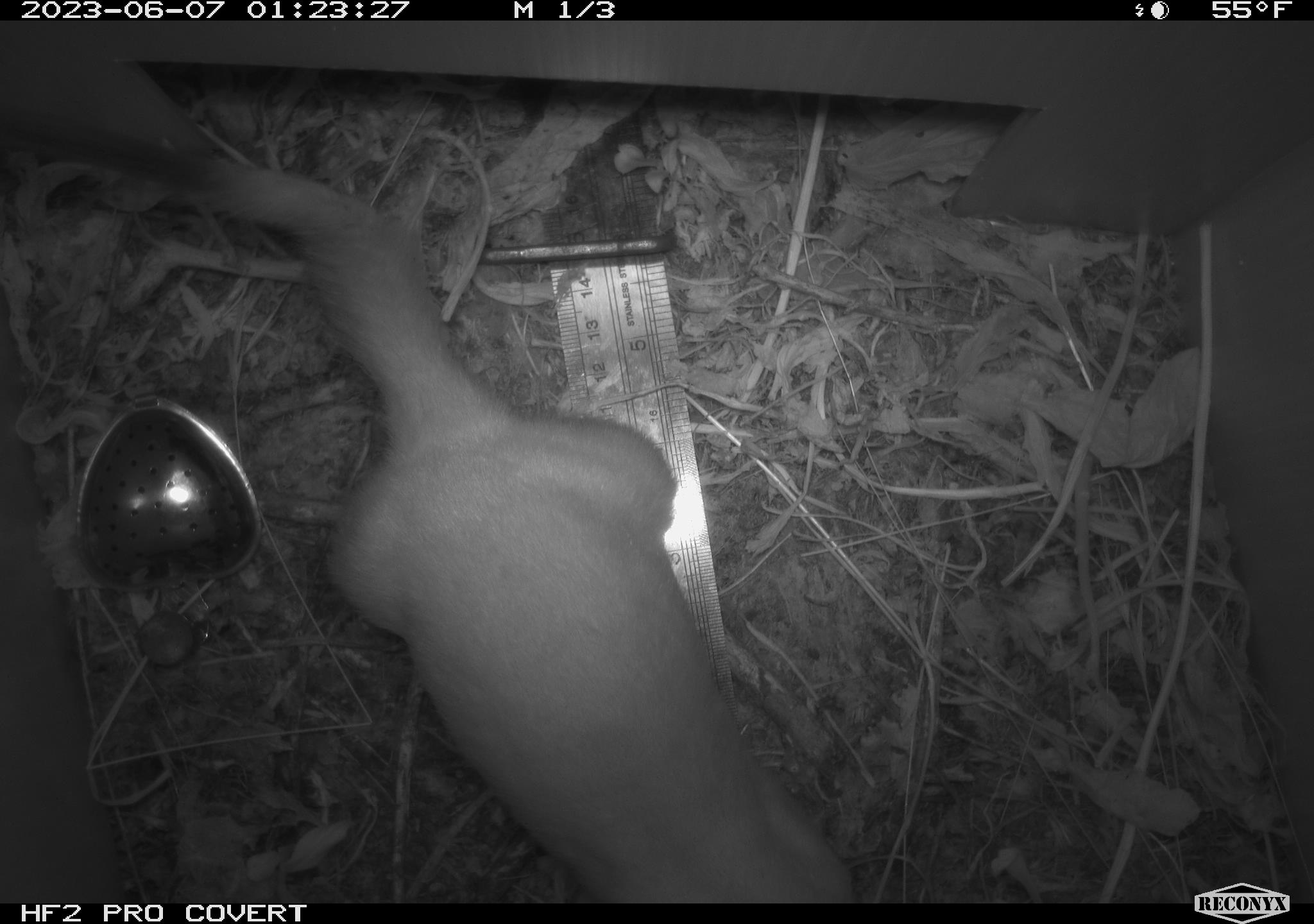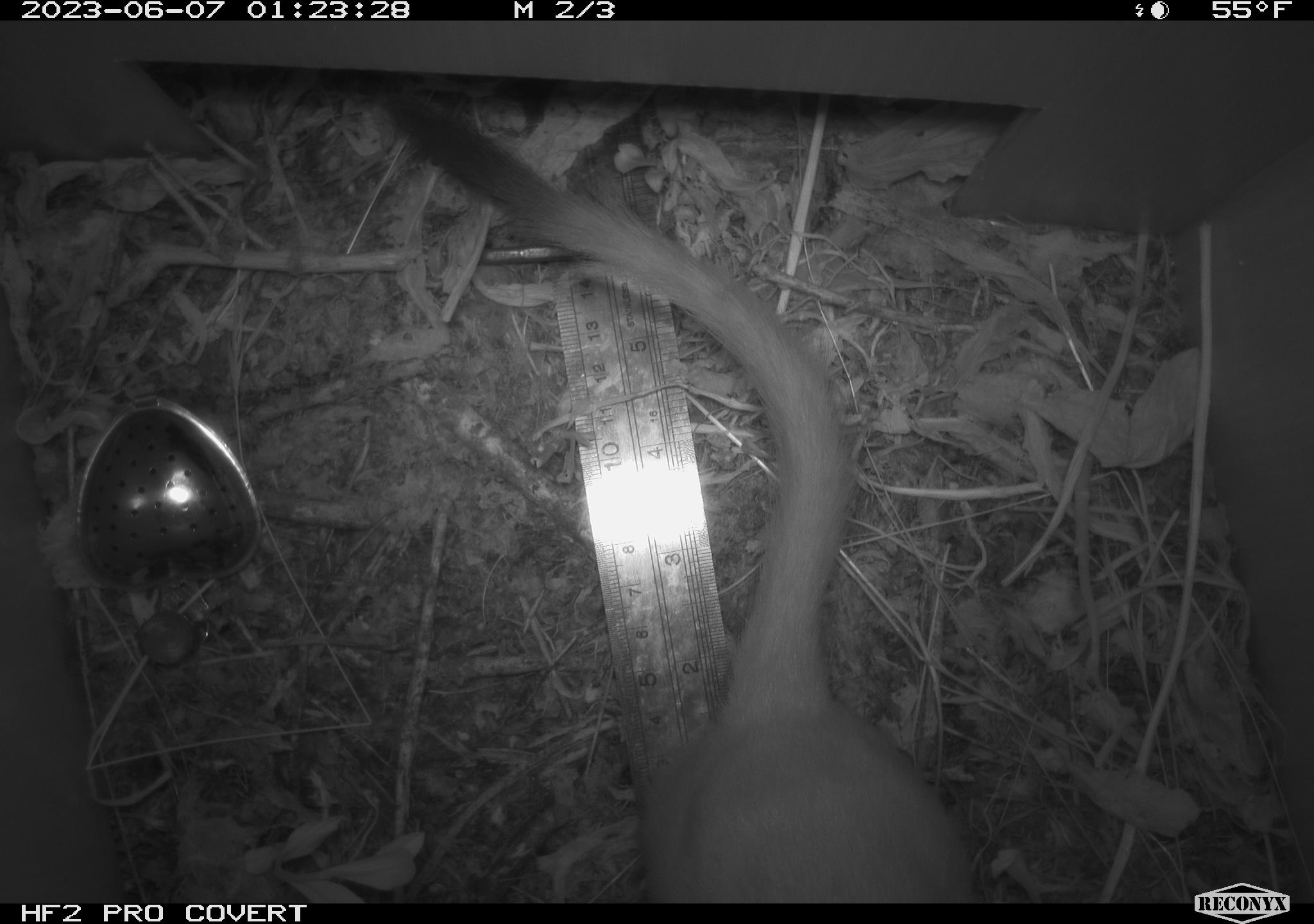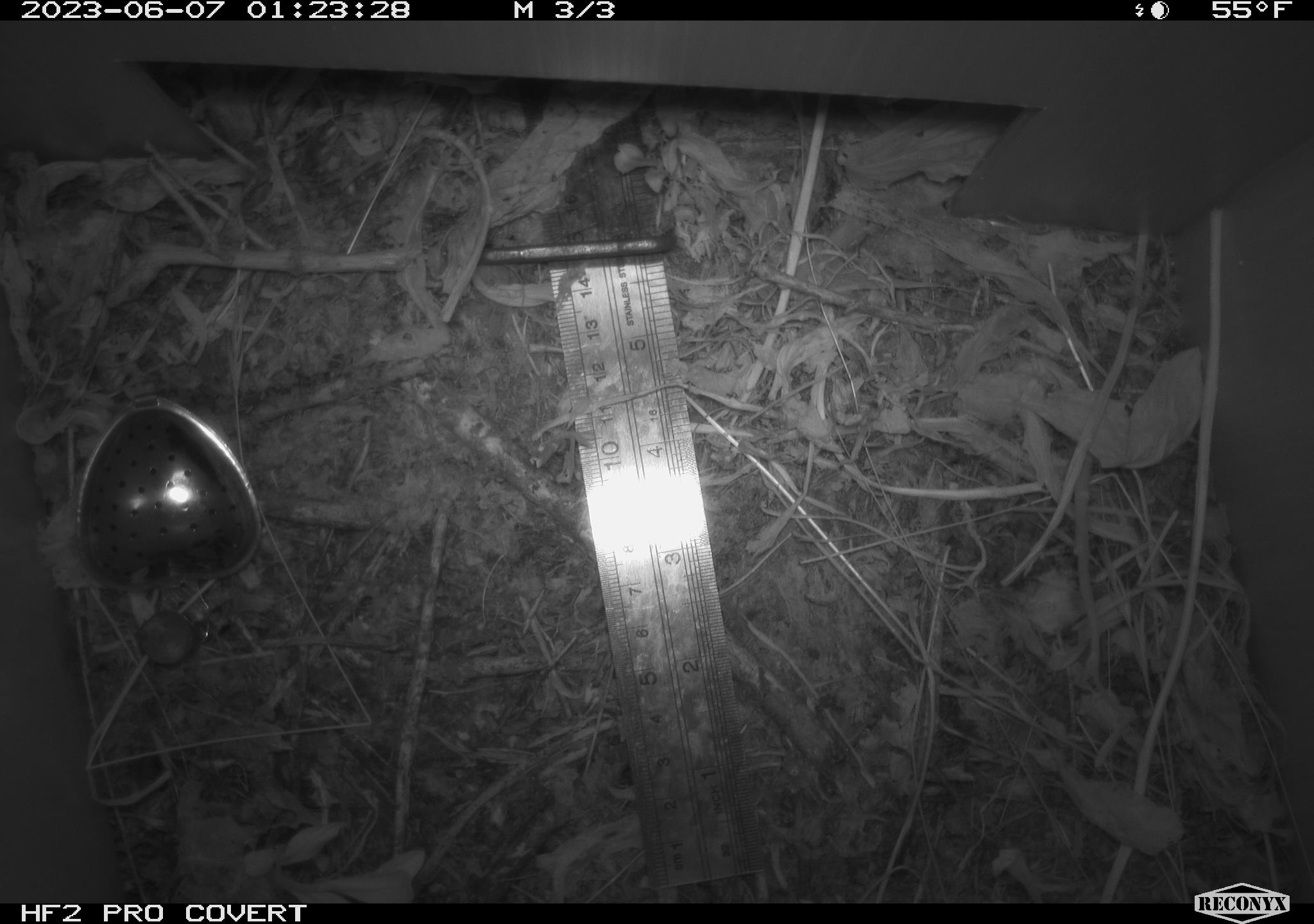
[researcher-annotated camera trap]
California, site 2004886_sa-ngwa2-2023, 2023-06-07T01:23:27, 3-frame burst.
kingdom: Animalia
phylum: Chordata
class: Mammalia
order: Carnivora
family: Mustelidae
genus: Neogale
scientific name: Neogale frenata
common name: long-tailed weasel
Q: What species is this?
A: Long-tailed weasel (Neogale frenata).